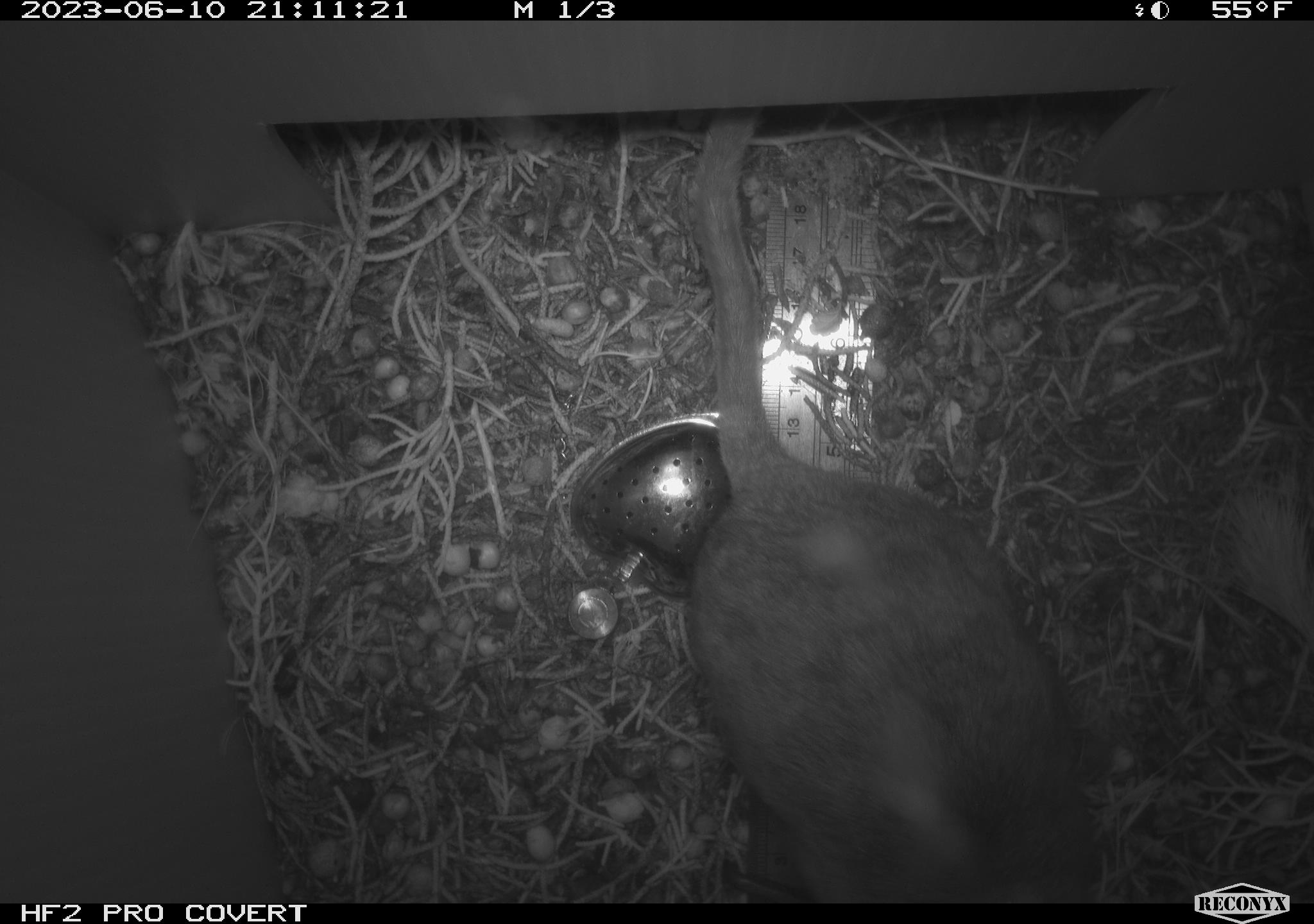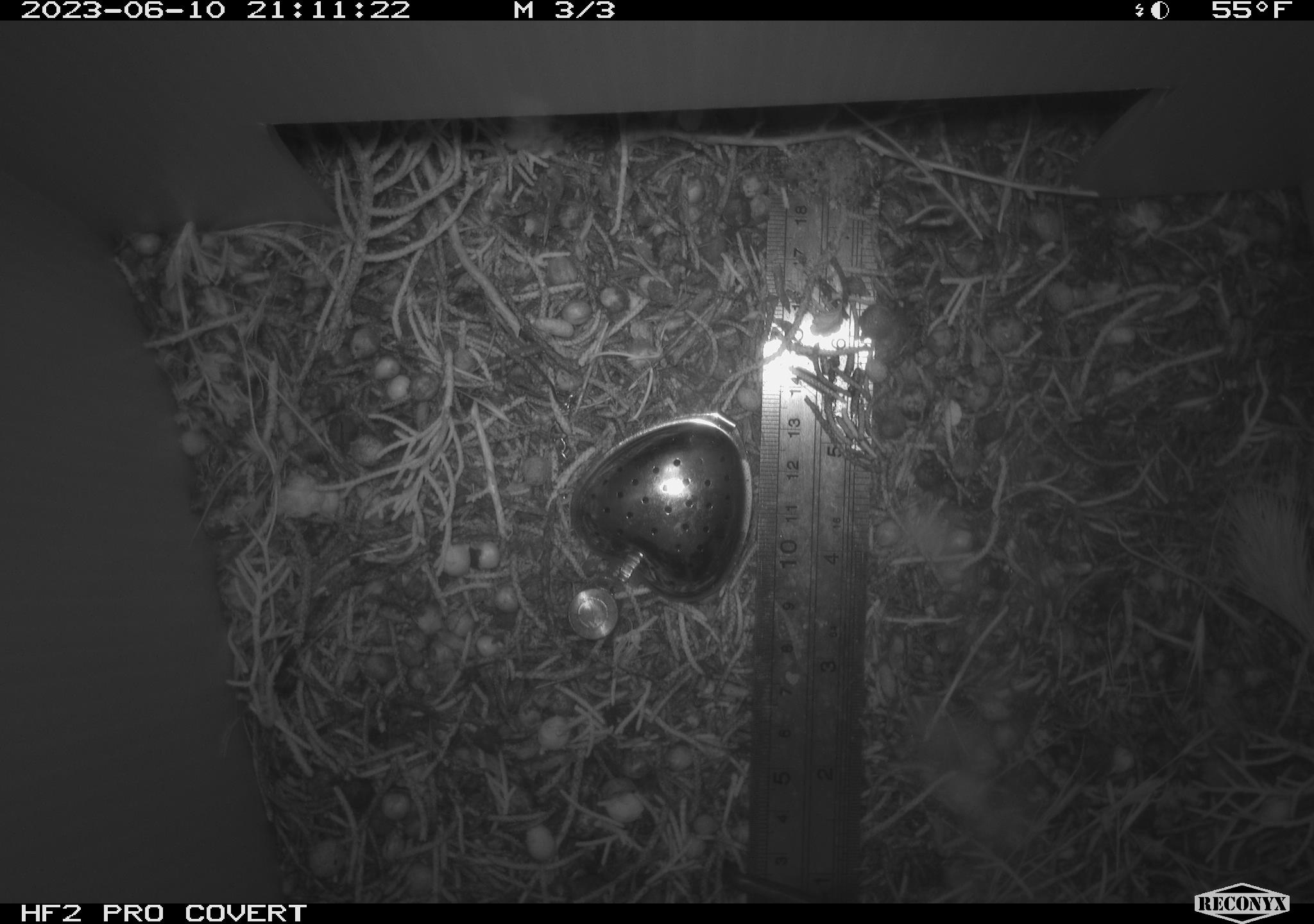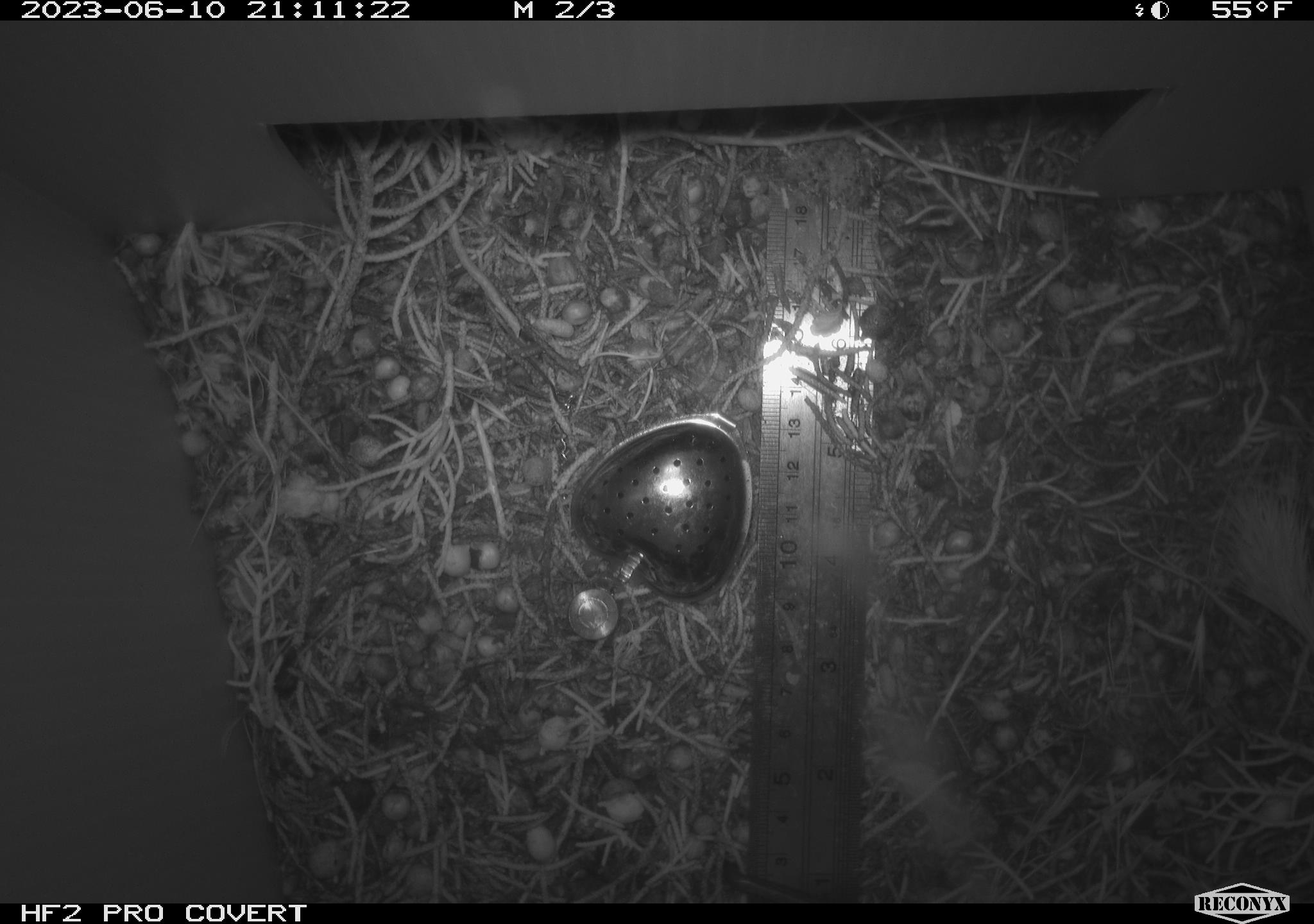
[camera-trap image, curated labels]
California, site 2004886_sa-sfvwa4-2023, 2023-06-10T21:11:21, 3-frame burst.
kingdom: Animalia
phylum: Chordata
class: Mammalia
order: Rodentia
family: Cricetidae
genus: Neotoma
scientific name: Neotoma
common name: pack rat or woodrat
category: neotoma species